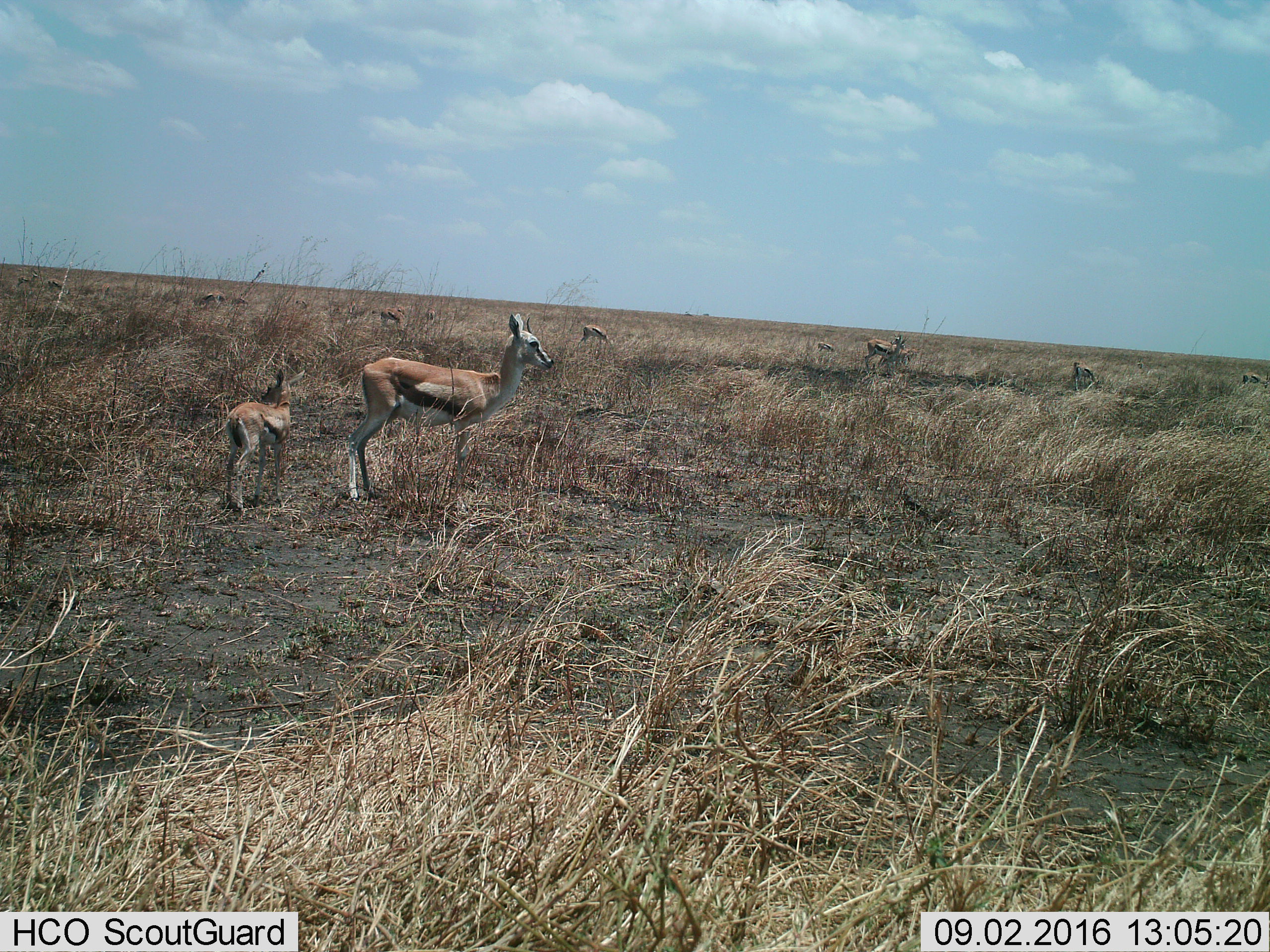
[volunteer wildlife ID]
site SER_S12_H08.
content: unidentified animal